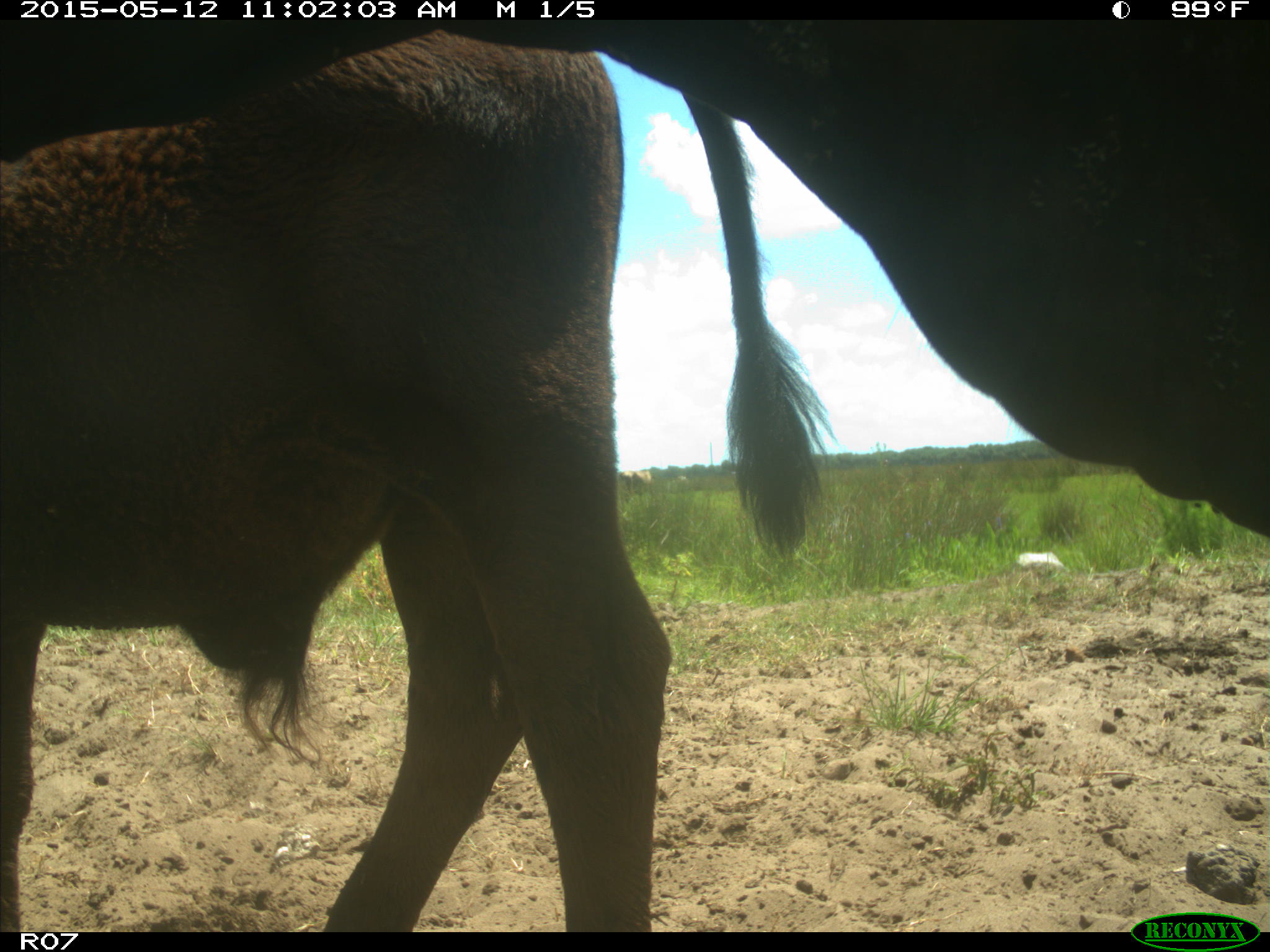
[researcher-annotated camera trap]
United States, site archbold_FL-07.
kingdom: Animalia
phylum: Chordata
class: Mammalia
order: Artiodactyla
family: Bovidae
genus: Bos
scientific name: Bos taurus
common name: domestic cow